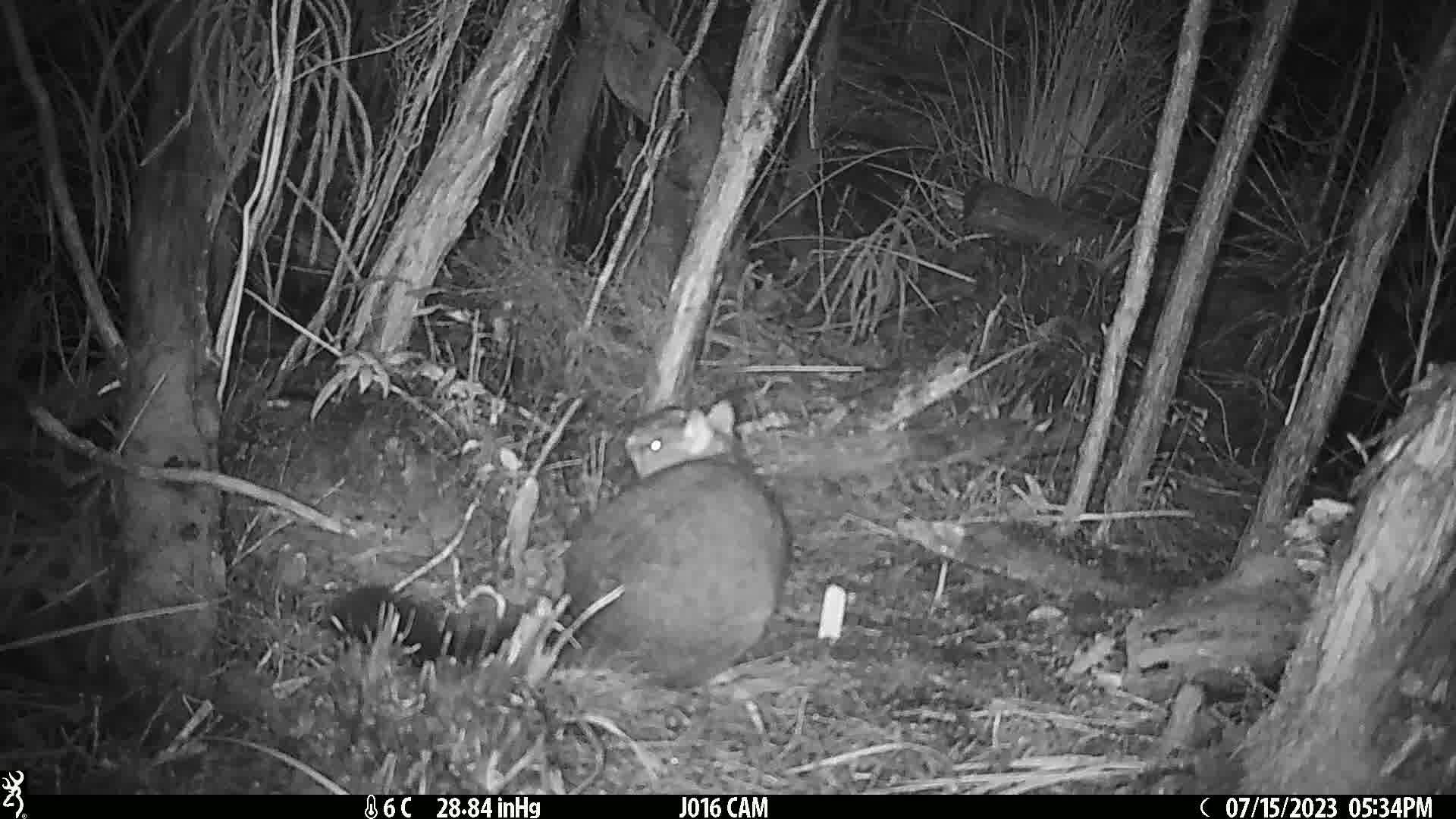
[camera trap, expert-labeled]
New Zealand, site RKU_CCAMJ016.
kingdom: Animalia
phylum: Chordata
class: Mammalia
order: Diprotodontia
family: Phalangeridae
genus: Trichosurus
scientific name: Trichosurus vulpecula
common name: common brushtail possum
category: possum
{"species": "possum (common brushtail possum) (Trichosurus vulpecula)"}